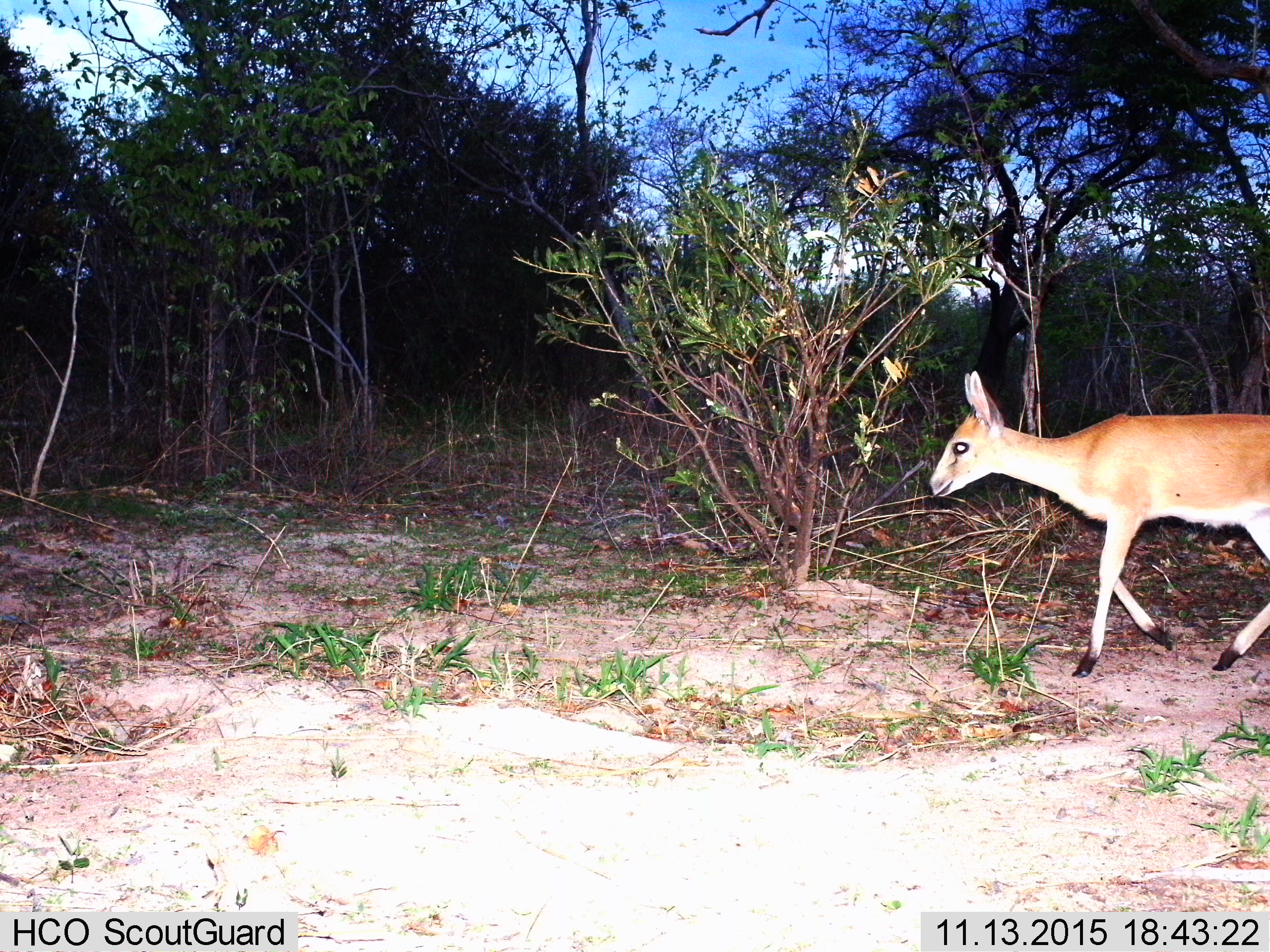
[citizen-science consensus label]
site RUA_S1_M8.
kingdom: Animalia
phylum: Chordata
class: Mammalia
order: Artiodactyla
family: Bovidae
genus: Sylvicapra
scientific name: Sylvicapra grimmia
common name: common duiker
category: duikercommongrey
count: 1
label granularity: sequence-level